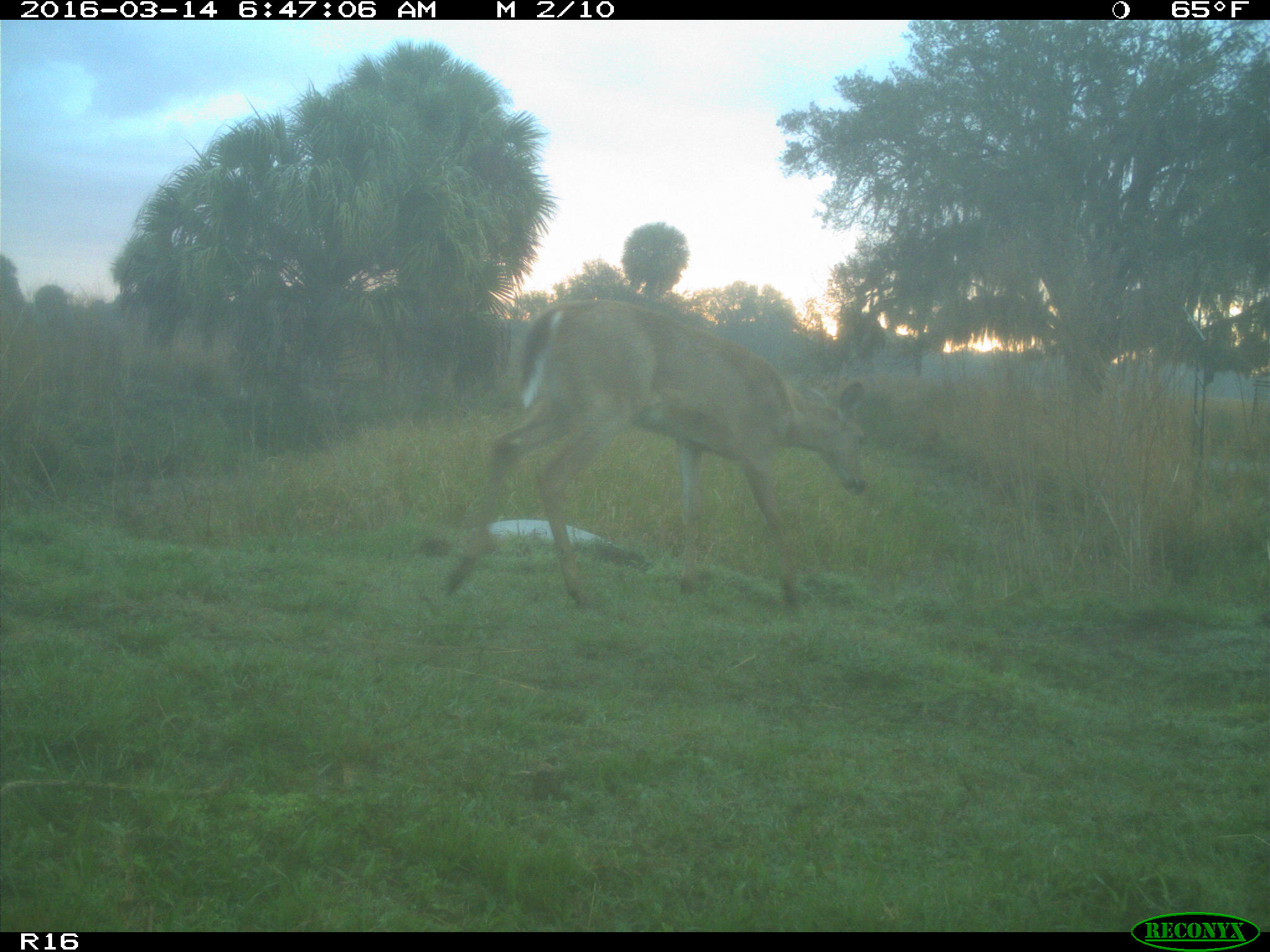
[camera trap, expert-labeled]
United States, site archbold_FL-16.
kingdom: Animalia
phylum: Chordata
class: Mammalia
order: Artiodactyla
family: Cervidae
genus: Odocoileus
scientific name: Odocoileus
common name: deer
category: unidentified deer